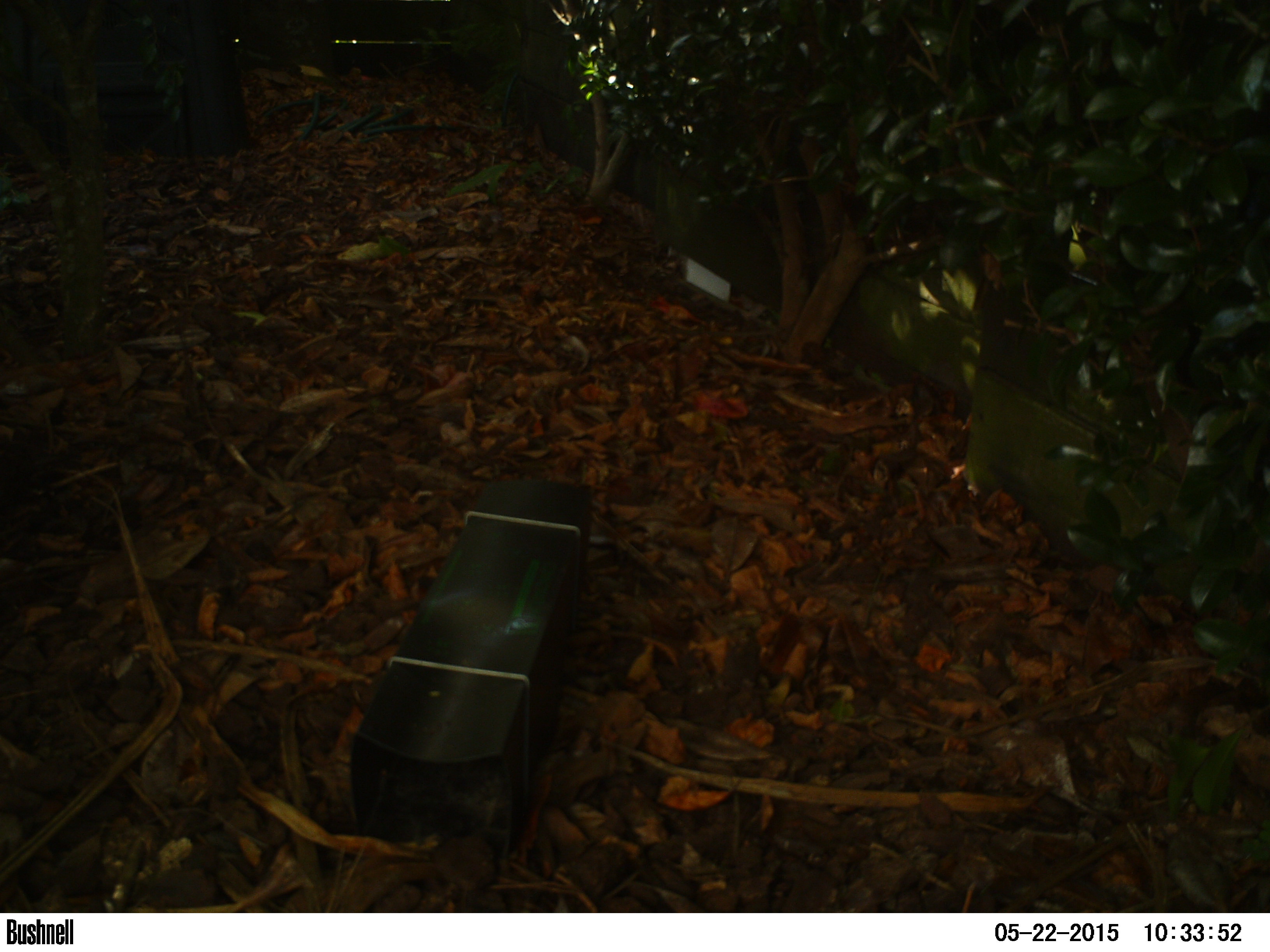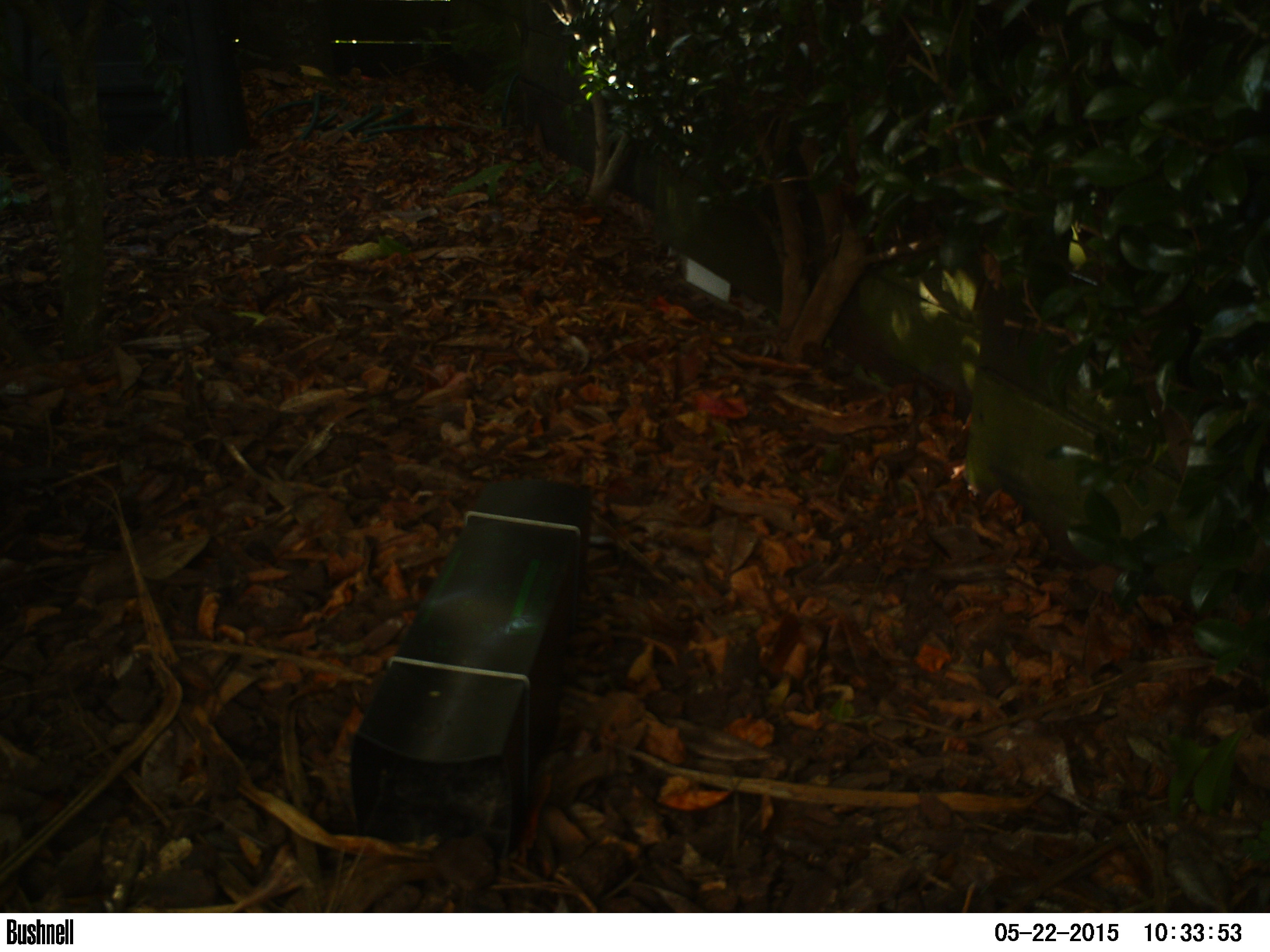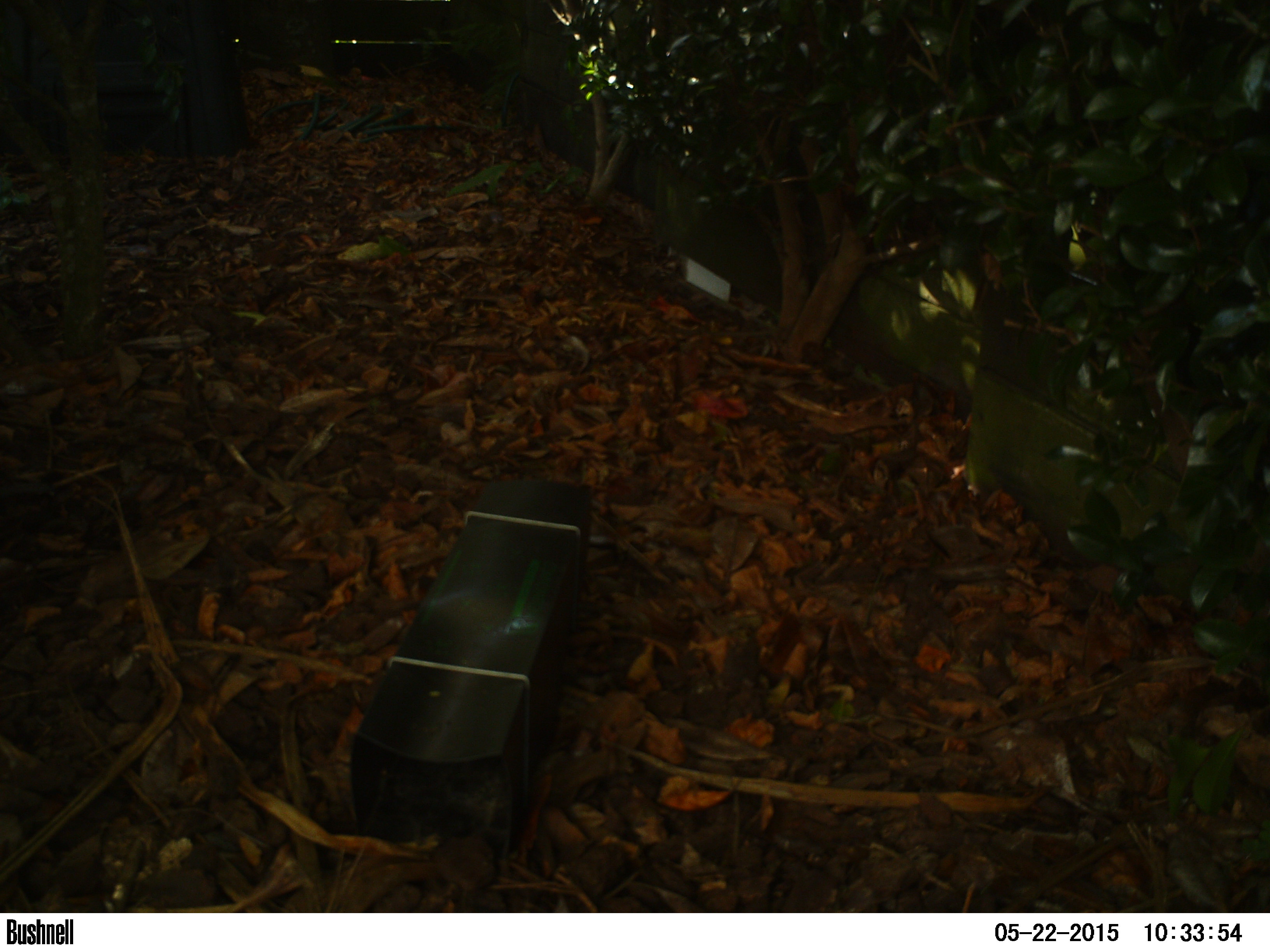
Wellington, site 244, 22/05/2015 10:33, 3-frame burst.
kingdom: Animalia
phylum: Chordata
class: Aves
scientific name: Aves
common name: bird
Bird (Aves).